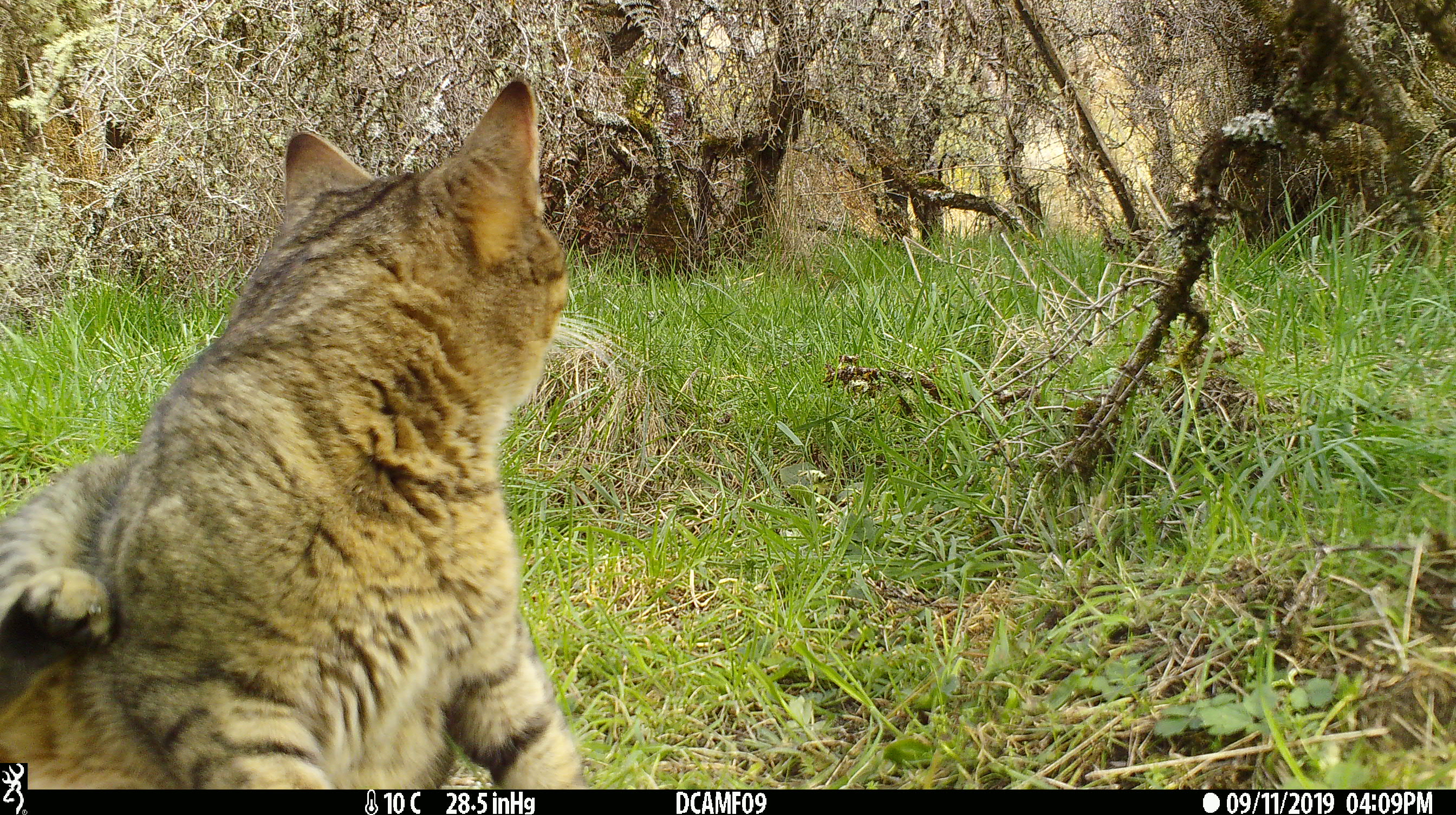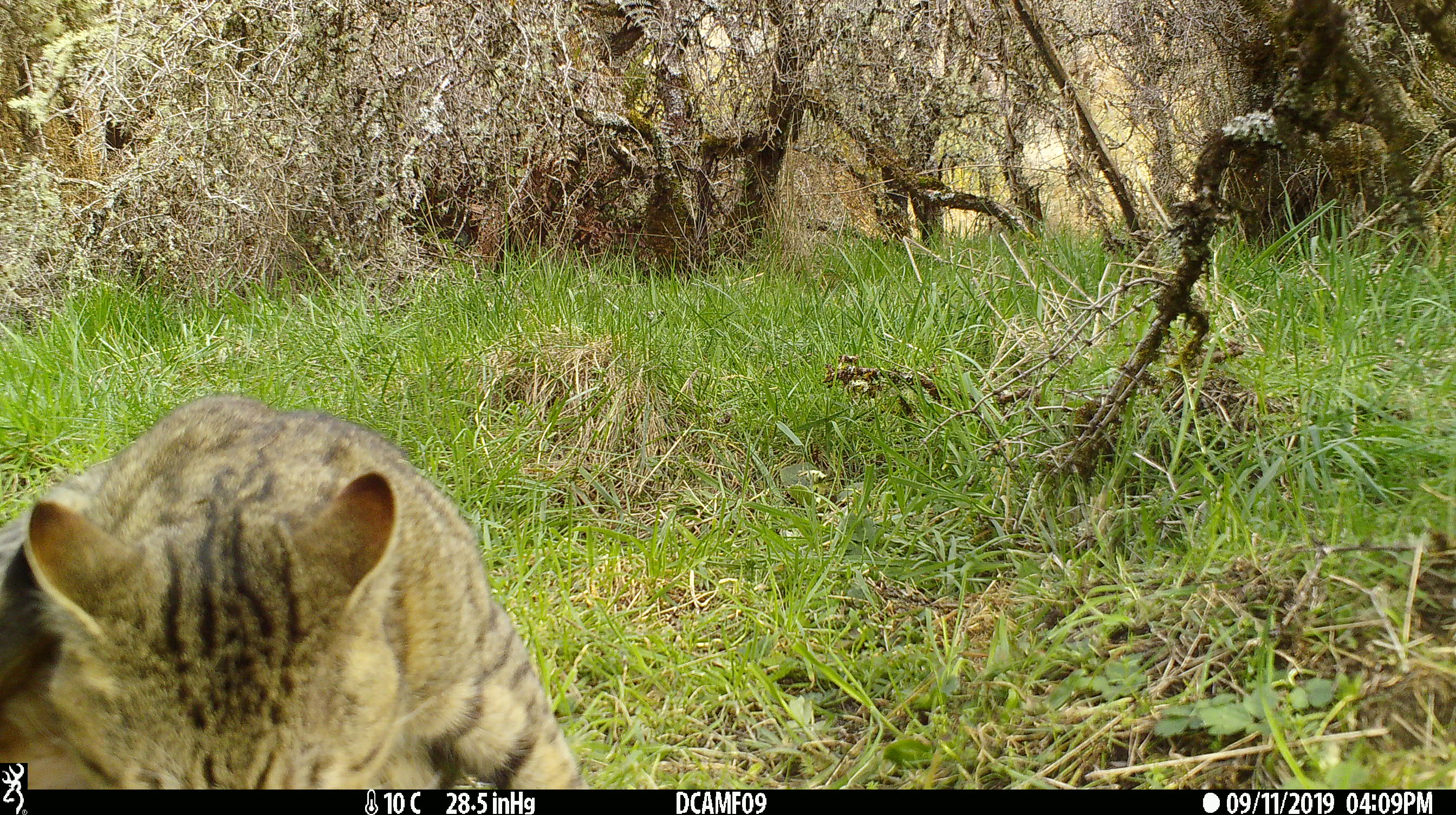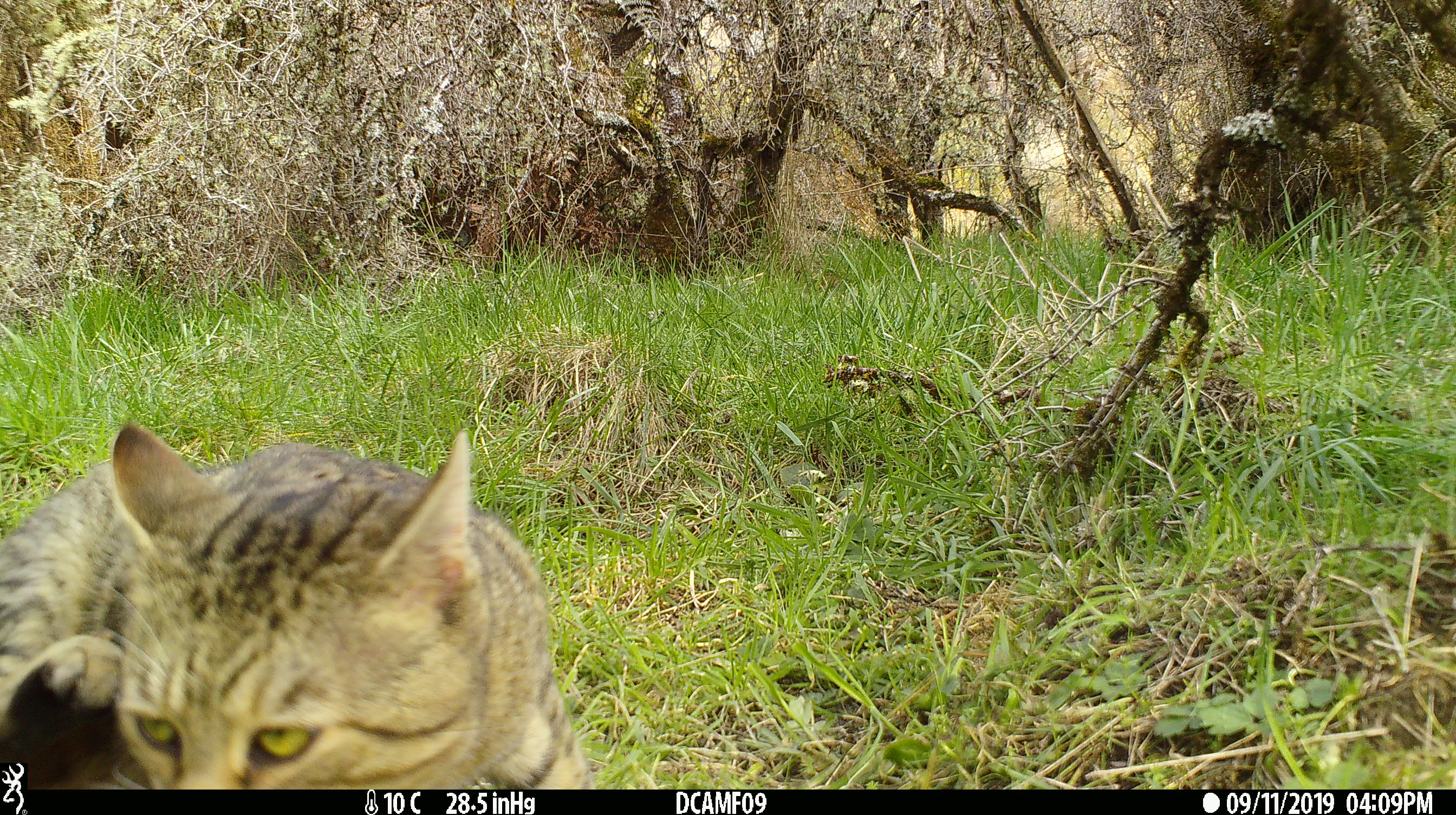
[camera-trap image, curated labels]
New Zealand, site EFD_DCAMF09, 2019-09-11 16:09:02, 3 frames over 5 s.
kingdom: Animalia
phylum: Chordata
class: Mammalia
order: Carnivora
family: Felidae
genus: Felis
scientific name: Felis catus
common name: domestic cat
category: cat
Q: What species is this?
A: Cat (domestic cat) (Felis catus).